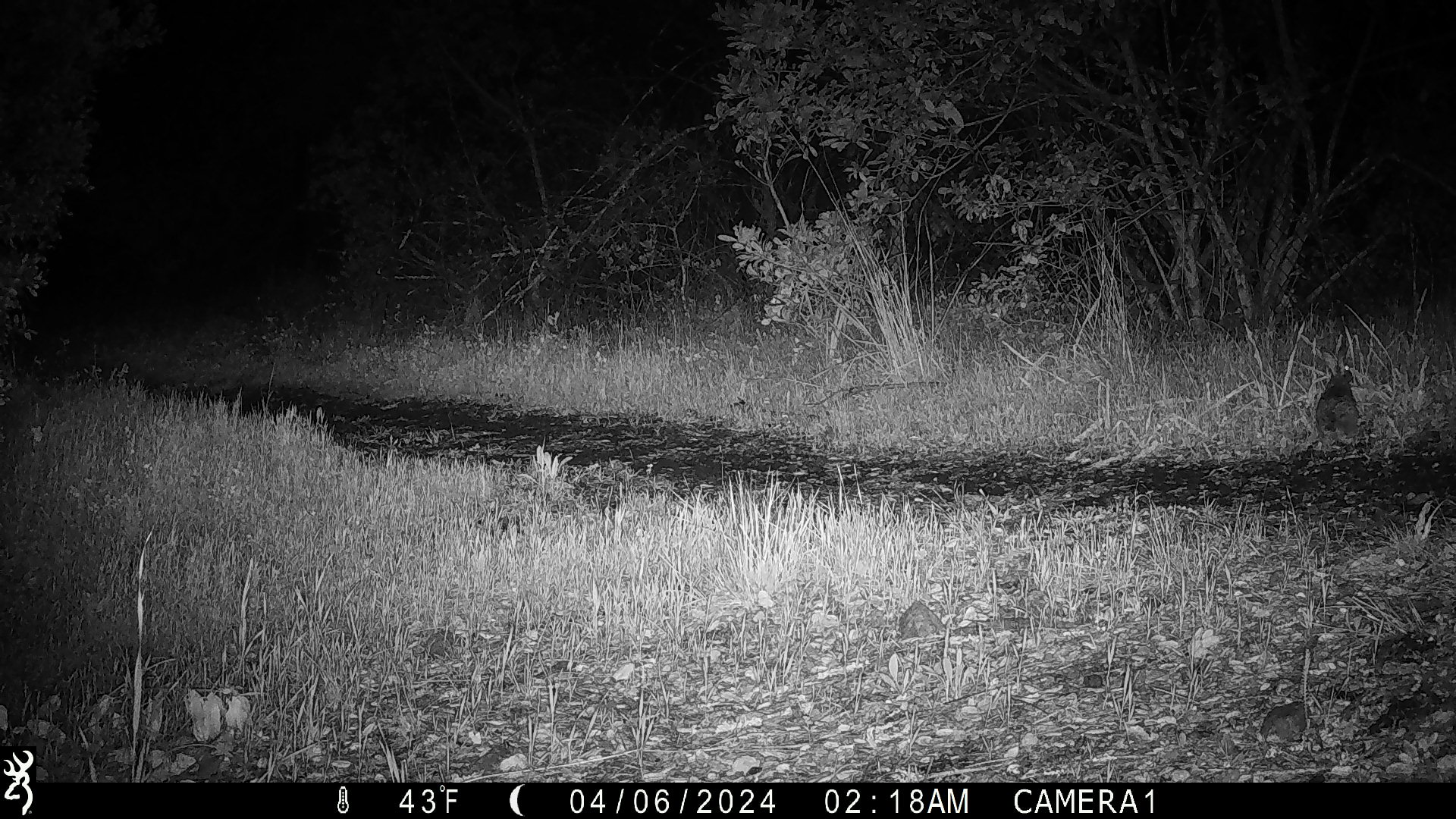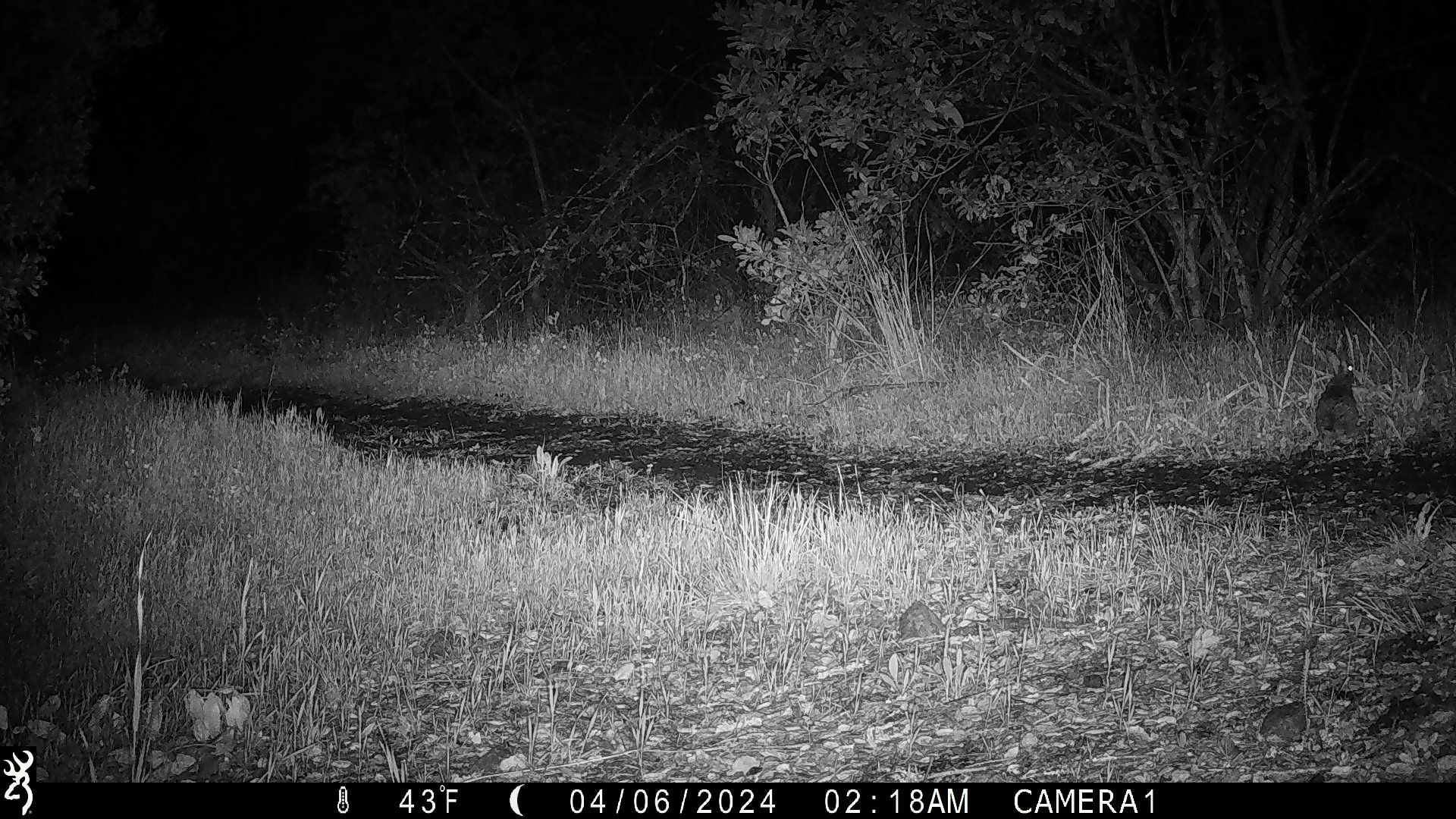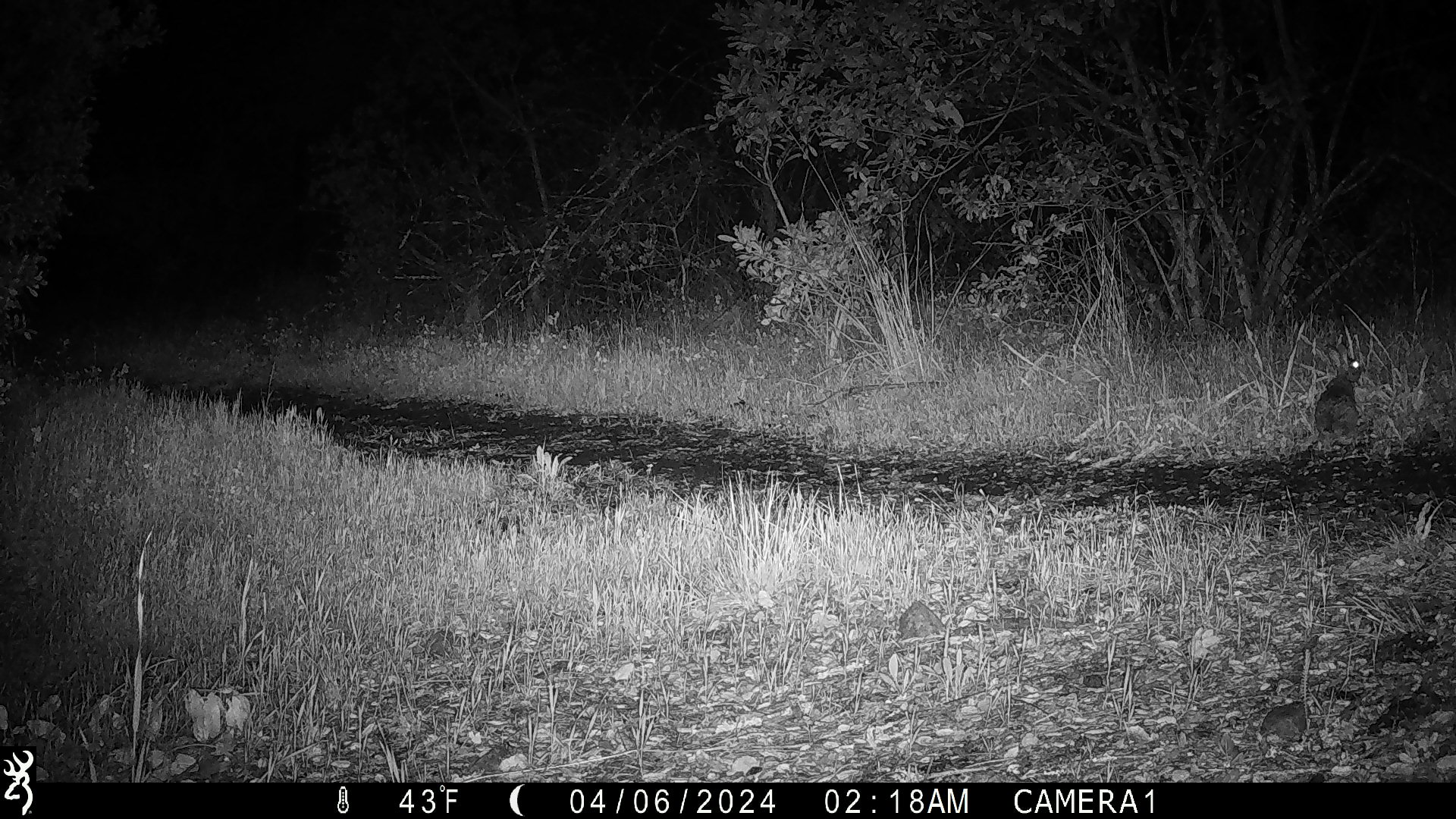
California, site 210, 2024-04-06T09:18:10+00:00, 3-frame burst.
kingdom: Animalia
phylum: Chordata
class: Mammalia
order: Lagomorpha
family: Leporidae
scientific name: Leporidae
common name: rabbit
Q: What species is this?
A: Rabbit (Leporidae).